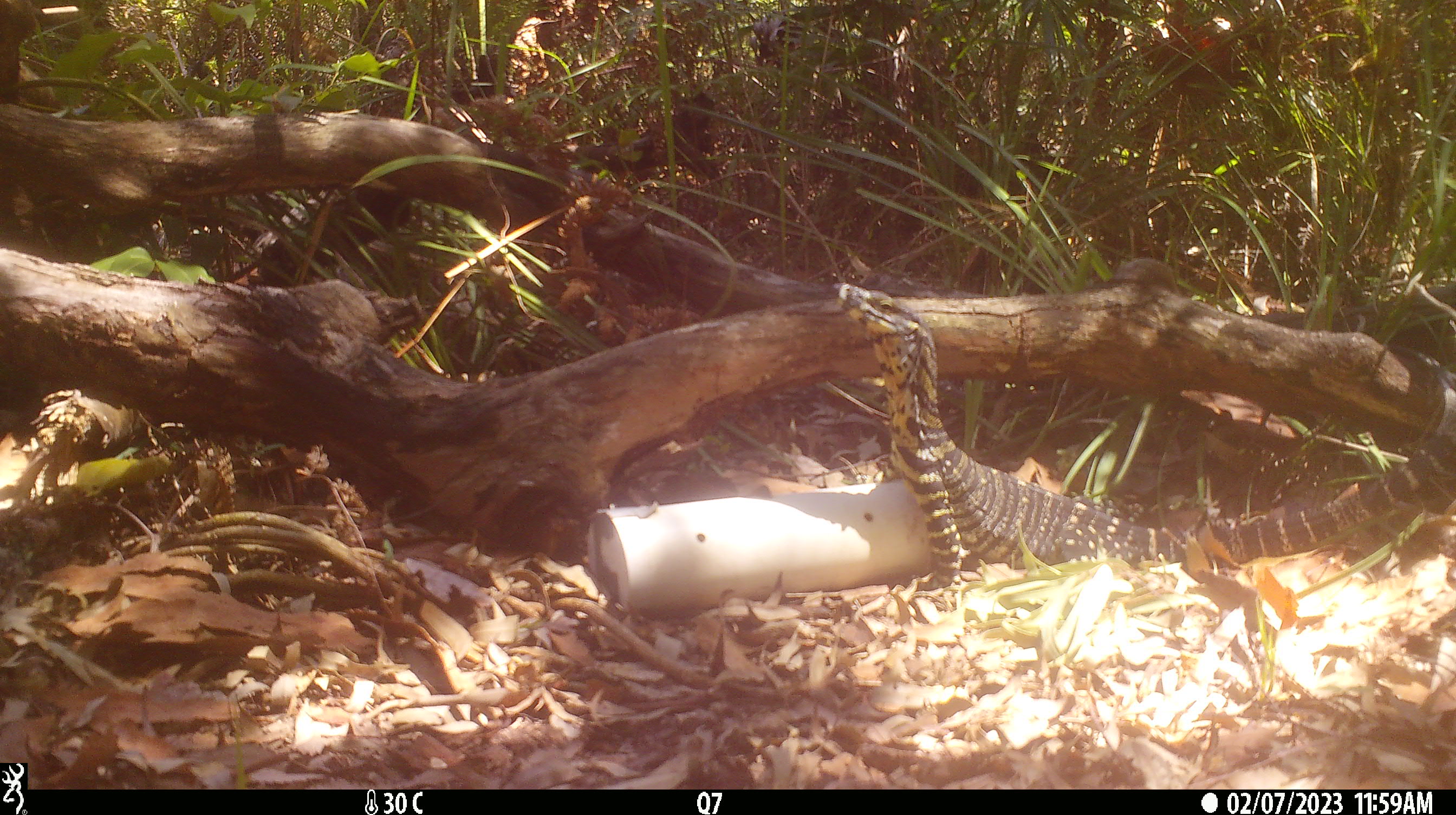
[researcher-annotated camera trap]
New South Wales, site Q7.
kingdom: Animalia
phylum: Chordata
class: Reptilia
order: Squamata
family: Varanidae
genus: Varanus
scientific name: Varanus varius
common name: lace monitor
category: goanna